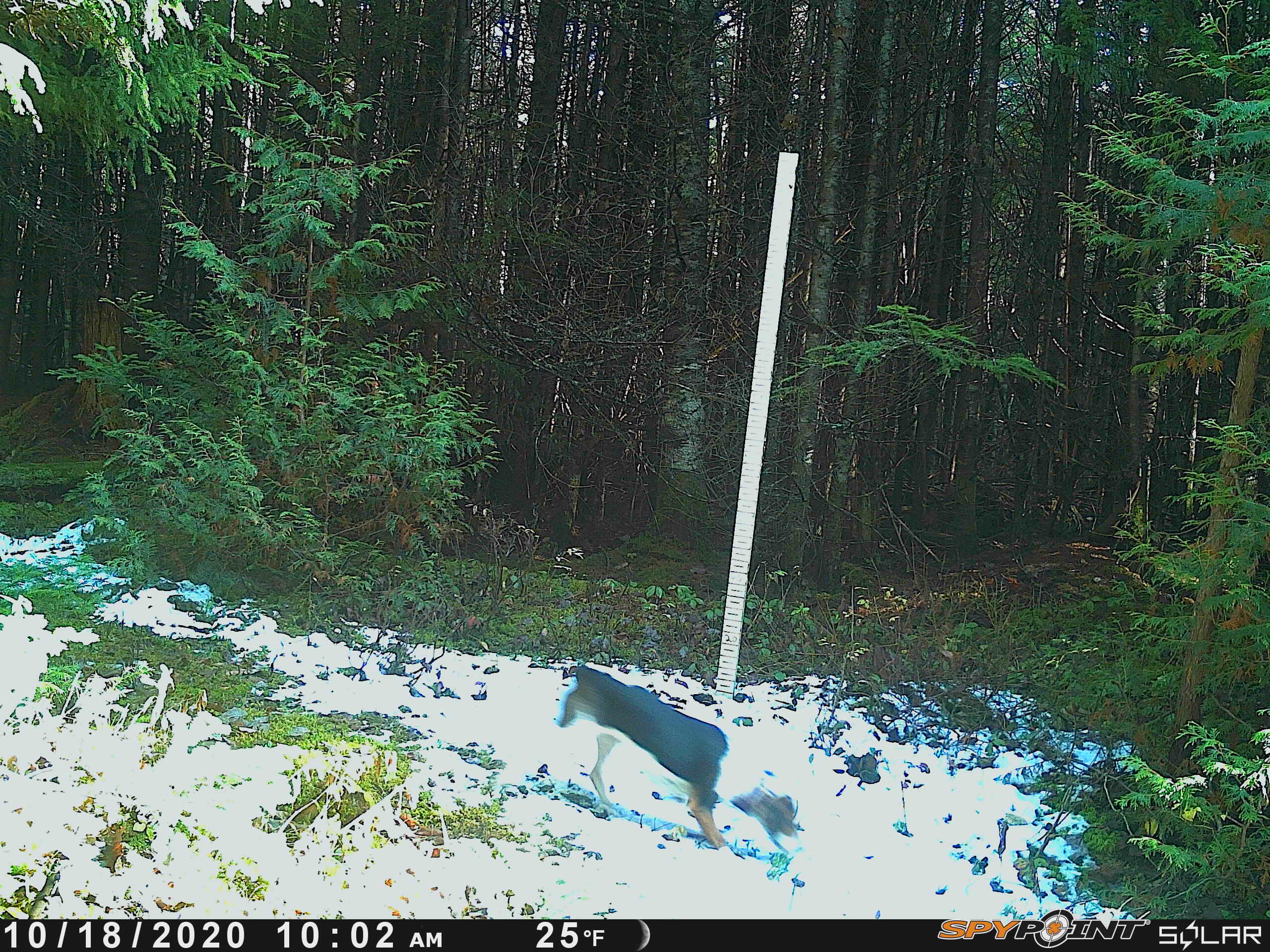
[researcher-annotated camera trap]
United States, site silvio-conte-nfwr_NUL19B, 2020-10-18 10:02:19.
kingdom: Animalia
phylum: Chordata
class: Mammalia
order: Carnivora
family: Canidae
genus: Canis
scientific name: Canis familiaris familiaris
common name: domestic dog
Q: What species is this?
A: Domestic dog (Canis familiaris familiaris).